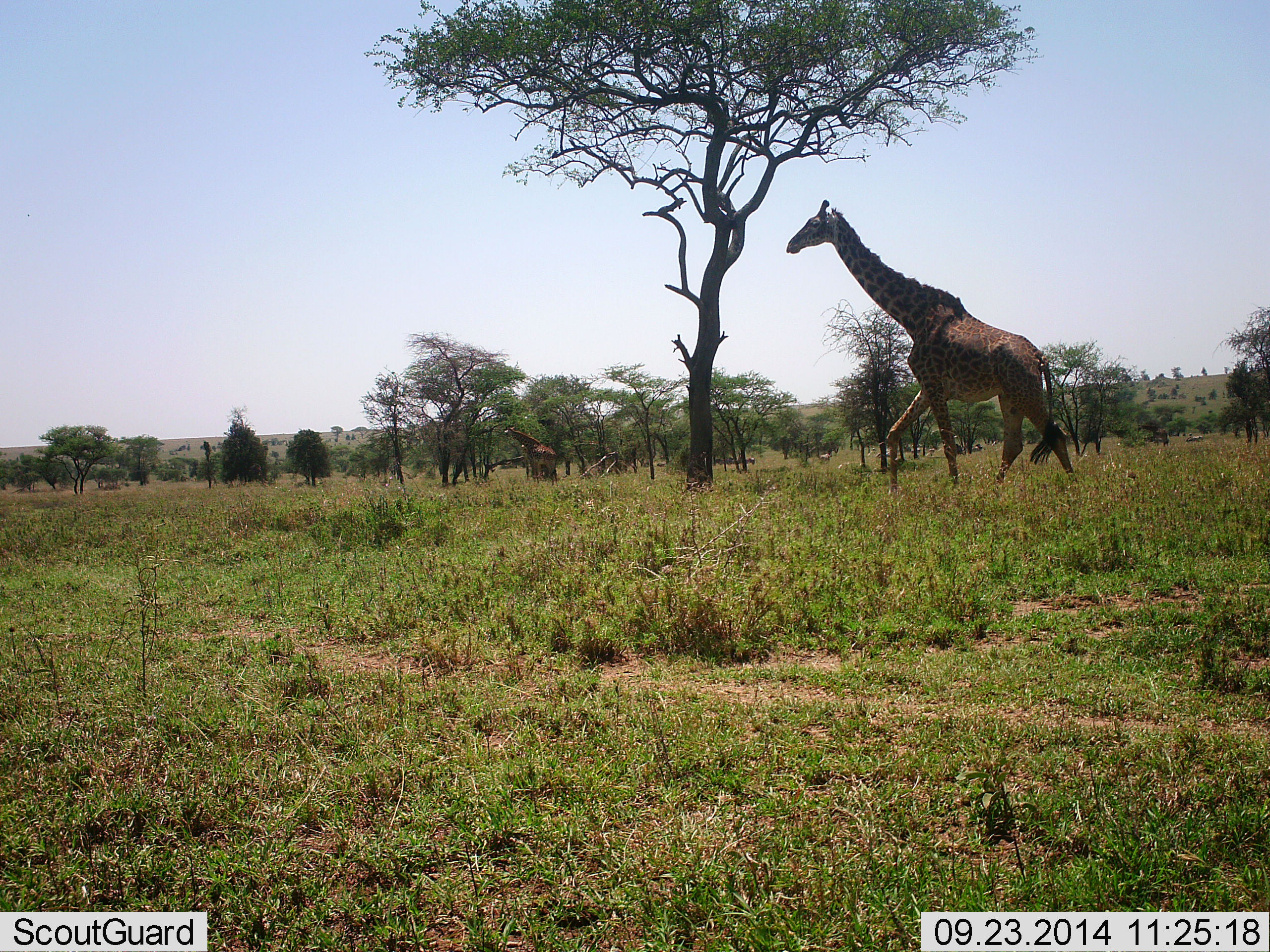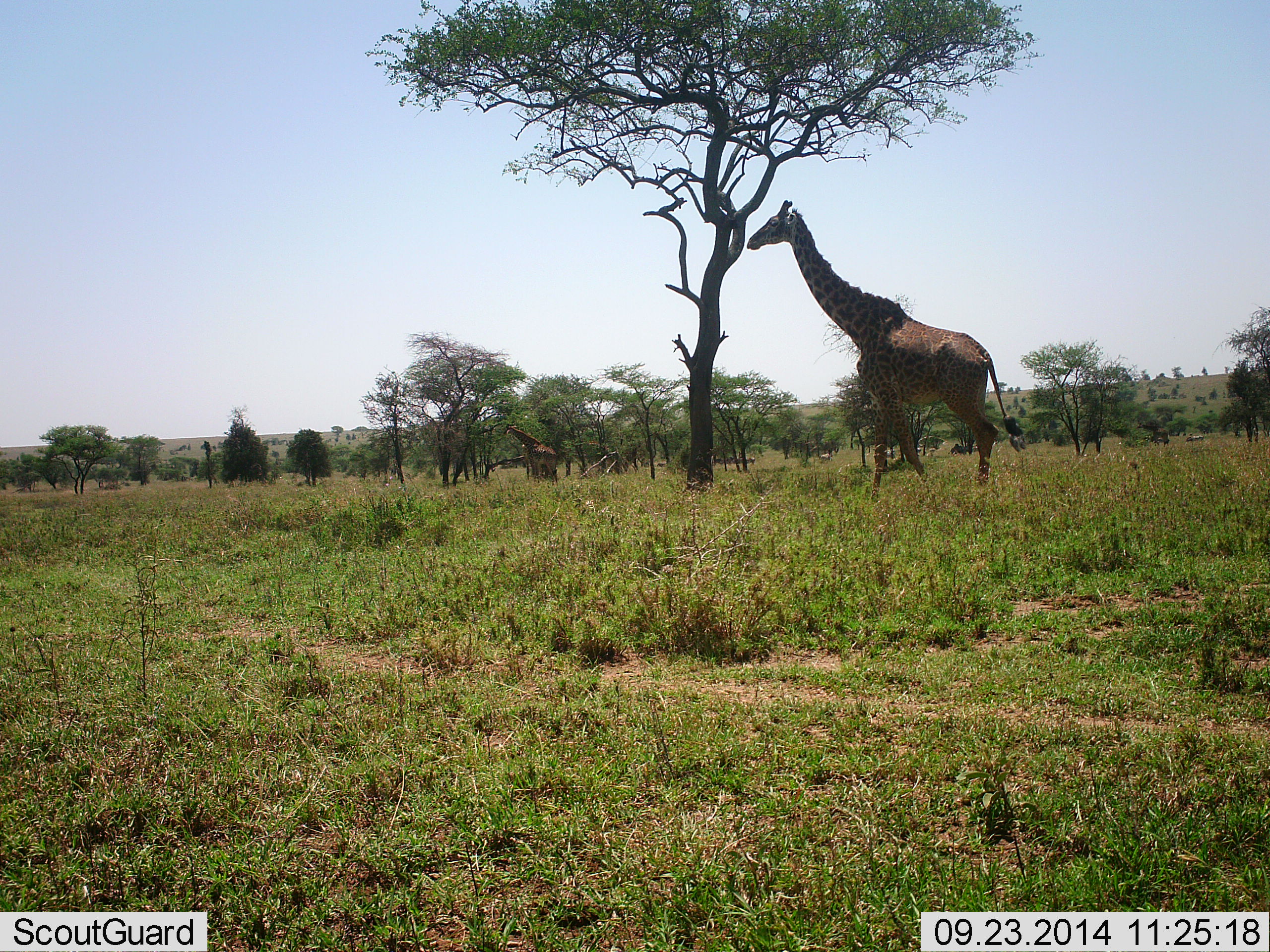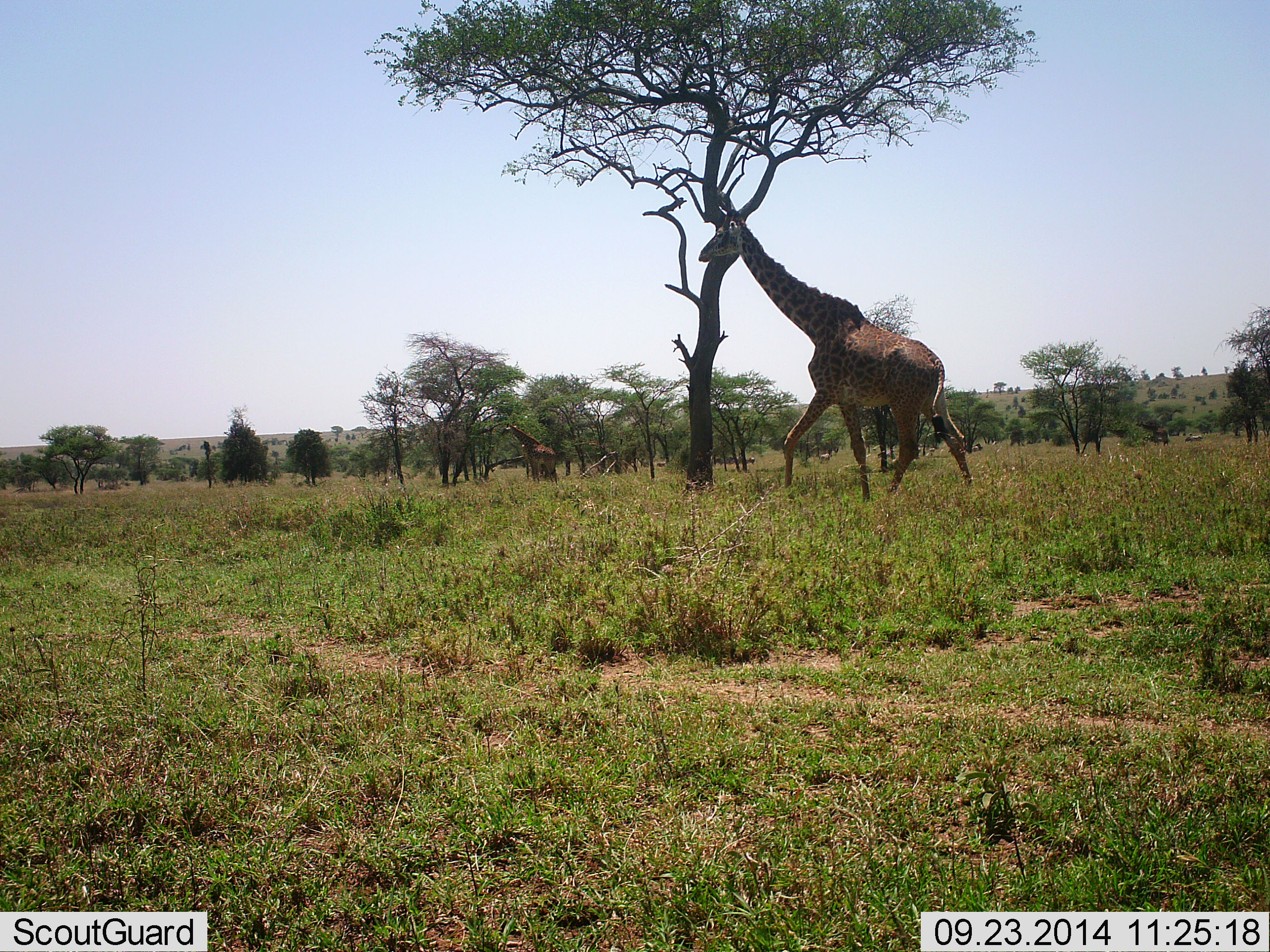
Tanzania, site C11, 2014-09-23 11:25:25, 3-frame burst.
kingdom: Animalia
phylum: Chordata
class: Mammalia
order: Artiodactyla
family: Giraffidae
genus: Giraffa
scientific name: Giraffa camelopardalis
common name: giraffe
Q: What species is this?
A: Giraffe (Giraffa camelopardalis).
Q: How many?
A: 1.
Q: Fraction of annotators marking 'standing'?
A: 30%.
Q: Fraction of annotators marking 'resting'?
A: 0%.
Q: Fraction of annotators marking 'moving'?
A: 100%.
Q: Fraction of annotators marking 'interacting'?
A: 0%.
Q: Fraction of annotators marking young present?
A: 0%.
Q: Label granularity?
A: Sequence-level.